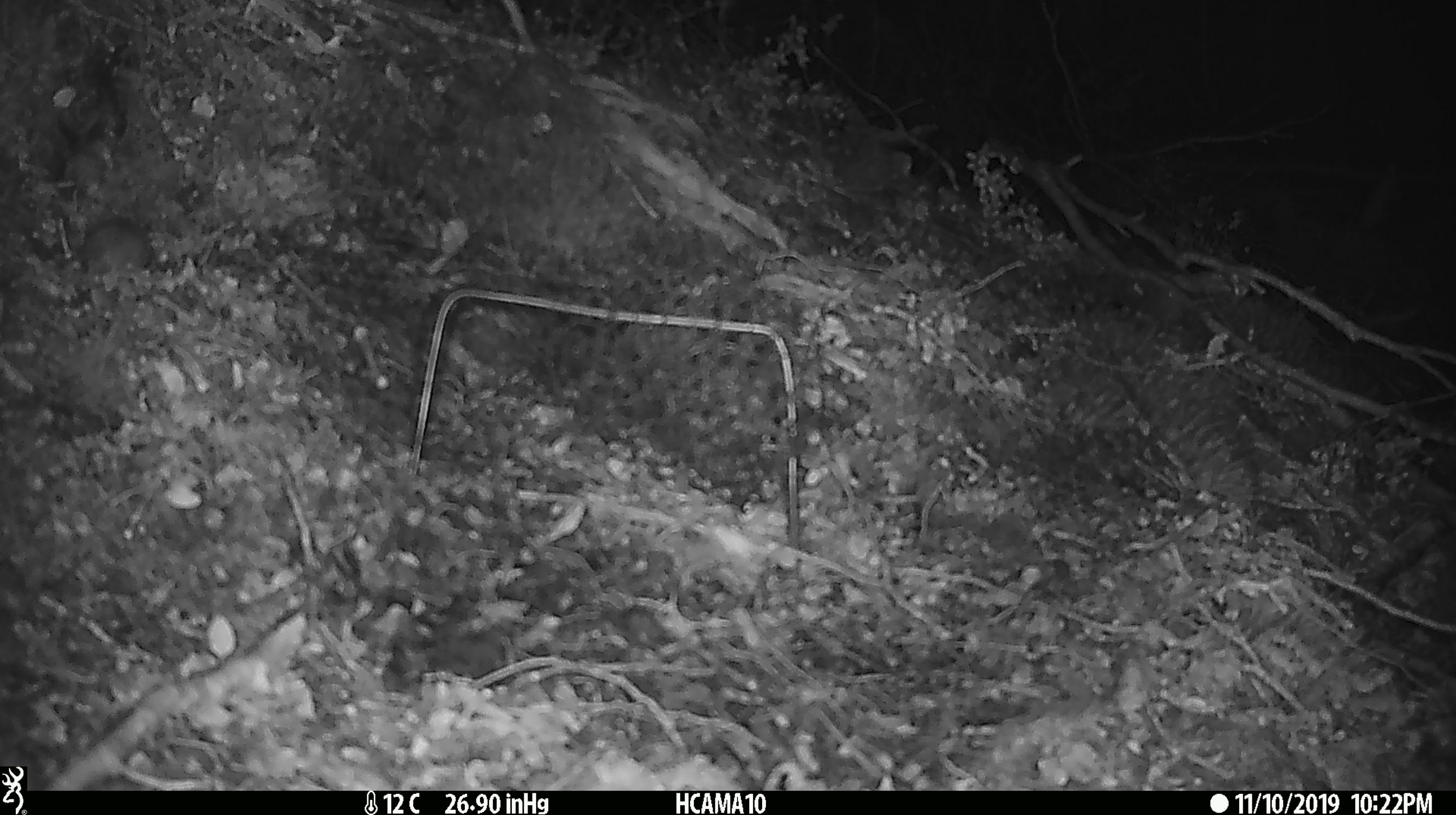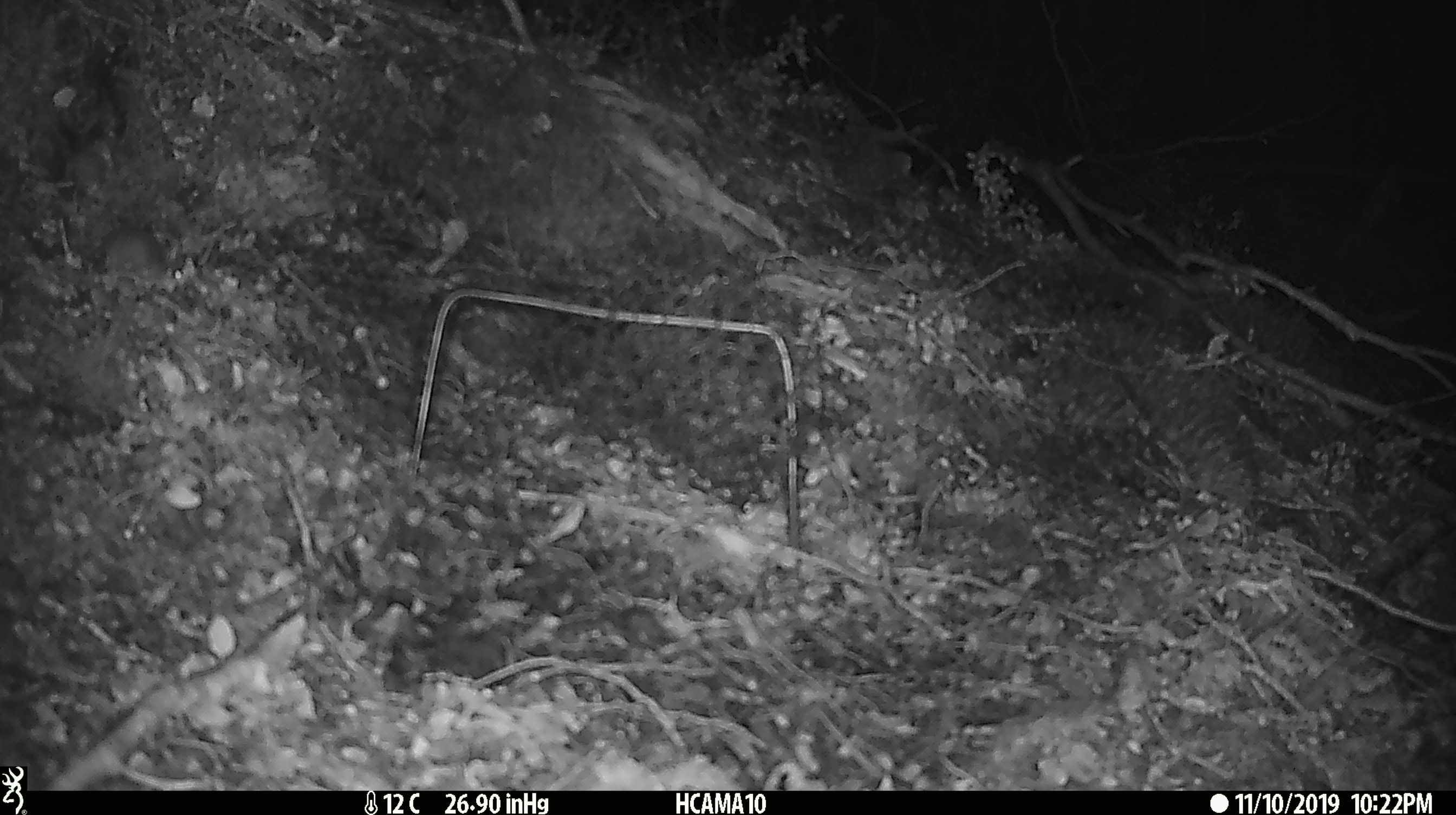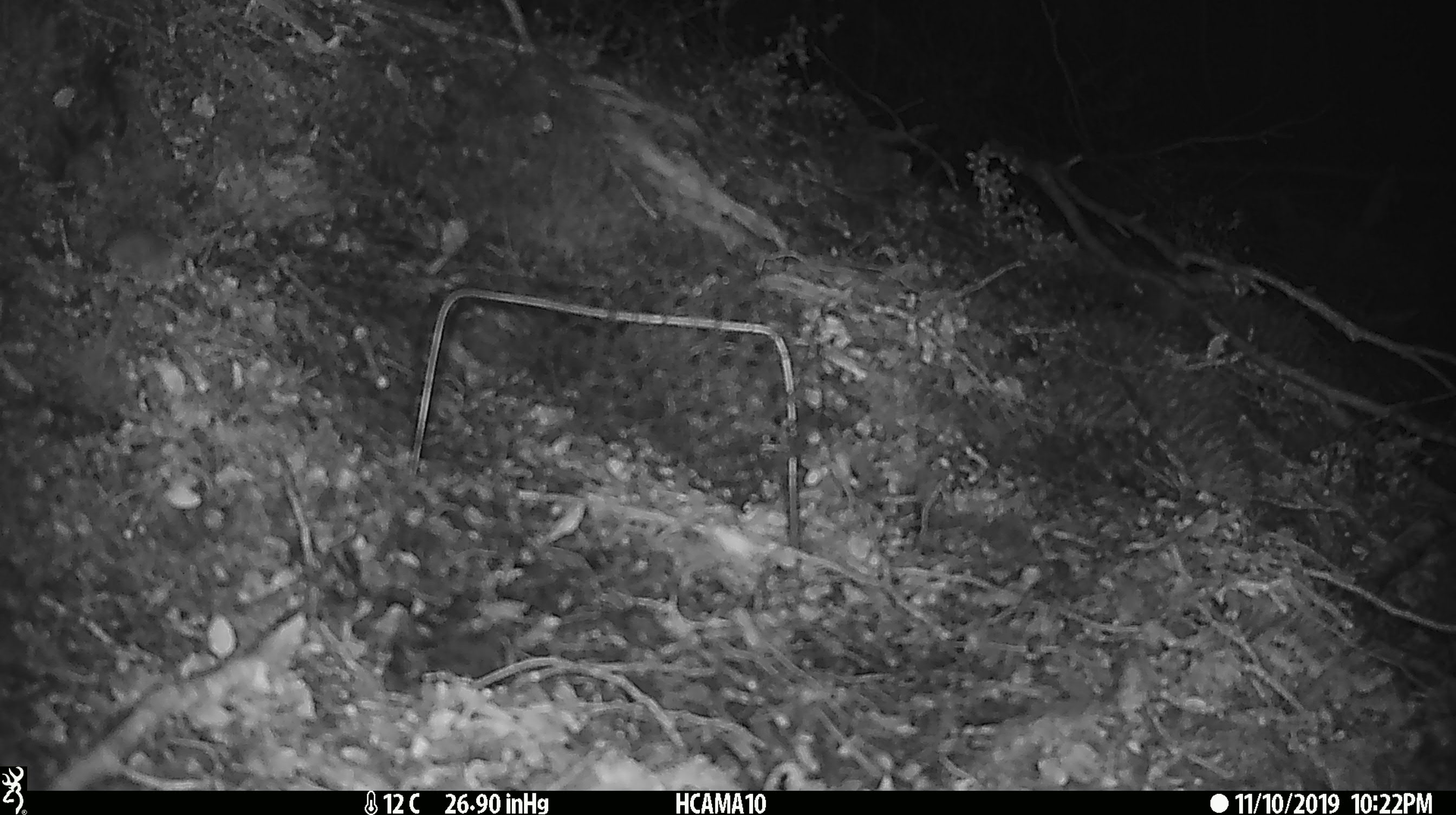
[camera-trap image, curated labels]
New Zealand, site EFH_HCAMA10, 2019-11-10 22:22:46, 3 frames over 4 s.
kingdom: Animalia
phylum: Chordata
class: Mammalia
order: Rodentia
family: Muridae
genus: Mus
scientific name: Mus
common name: mouse